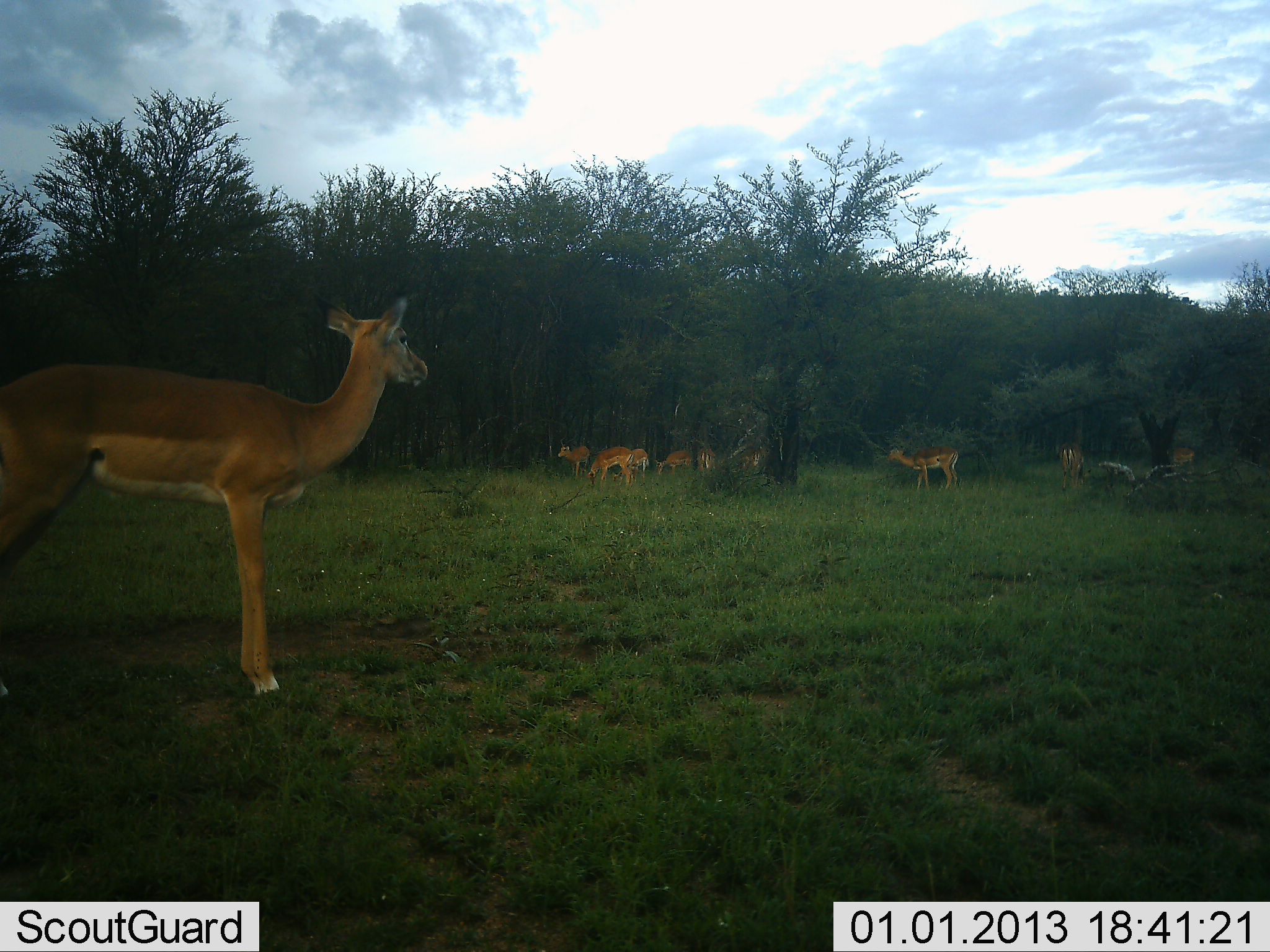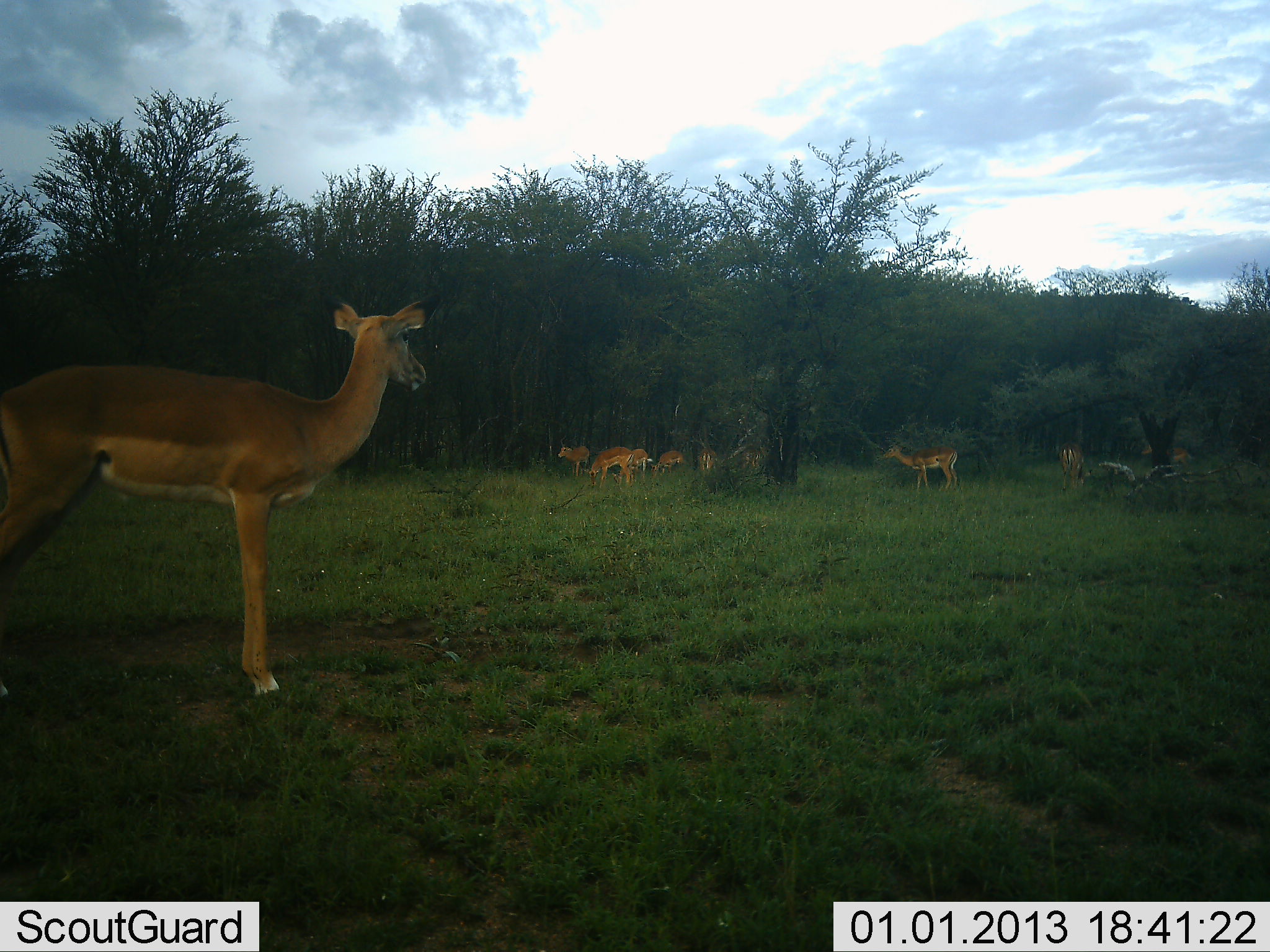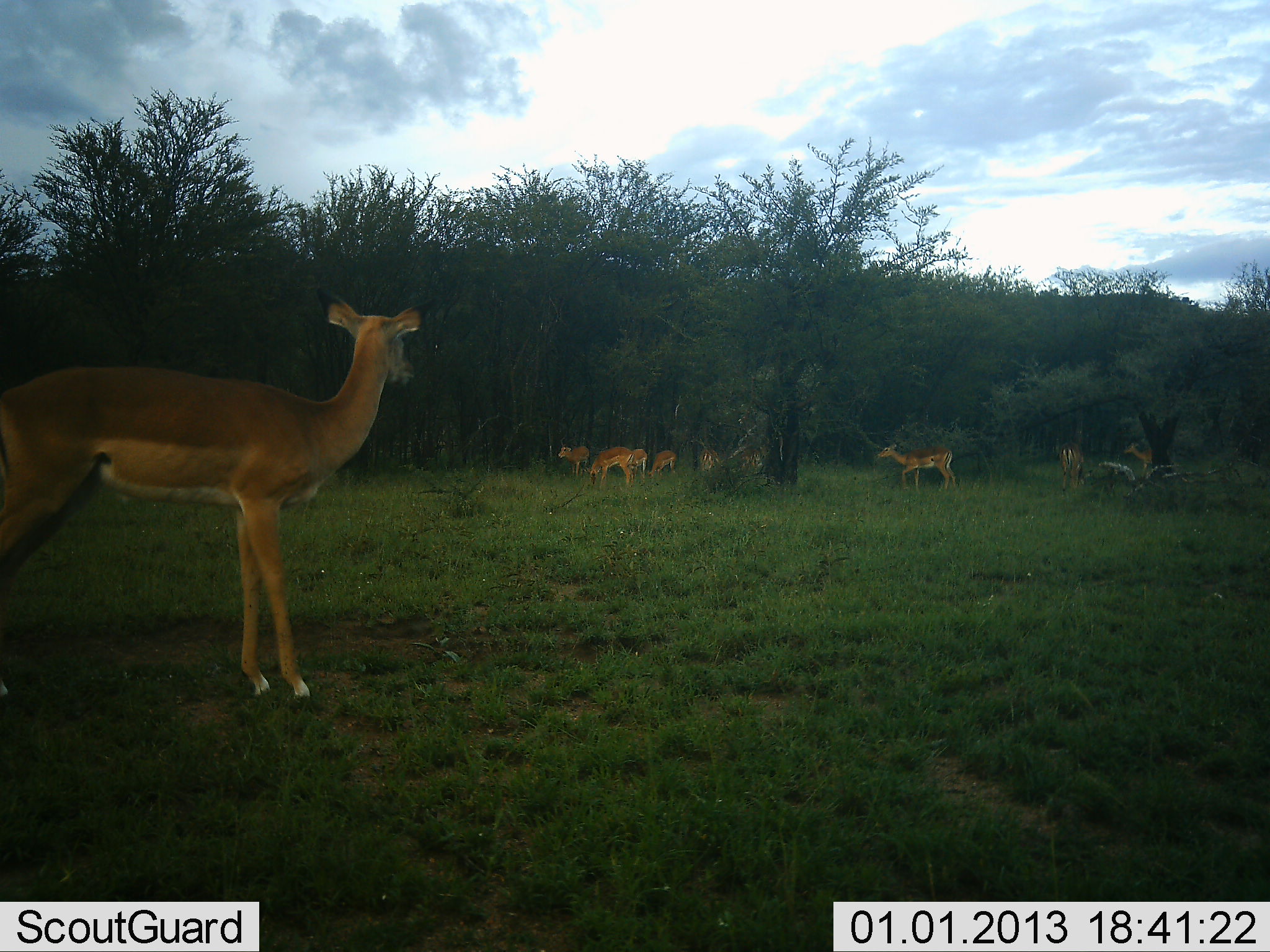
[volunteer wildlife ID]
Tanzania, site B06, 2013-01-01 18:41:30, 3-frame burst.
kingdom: Animalia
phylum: Chordata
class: Mammalia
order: Artiodactyla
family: Bovidae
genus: Aepyceros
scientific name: Aepyceros melampus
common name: impala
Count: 9.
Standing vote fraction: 82%.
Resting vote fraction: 3%.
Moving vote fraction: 15%.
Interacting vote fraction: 3%.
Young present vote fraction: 0%.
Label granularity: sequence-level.